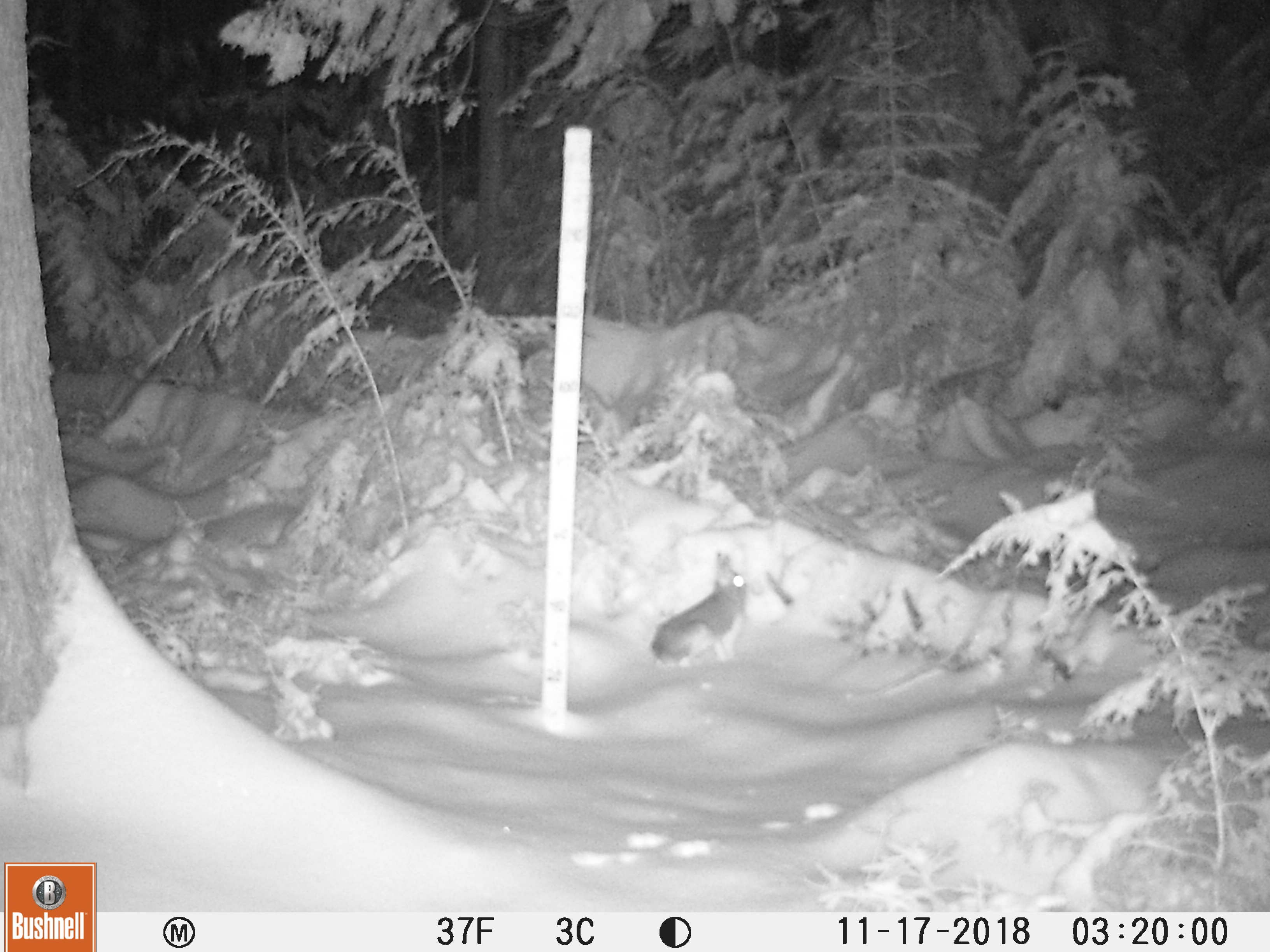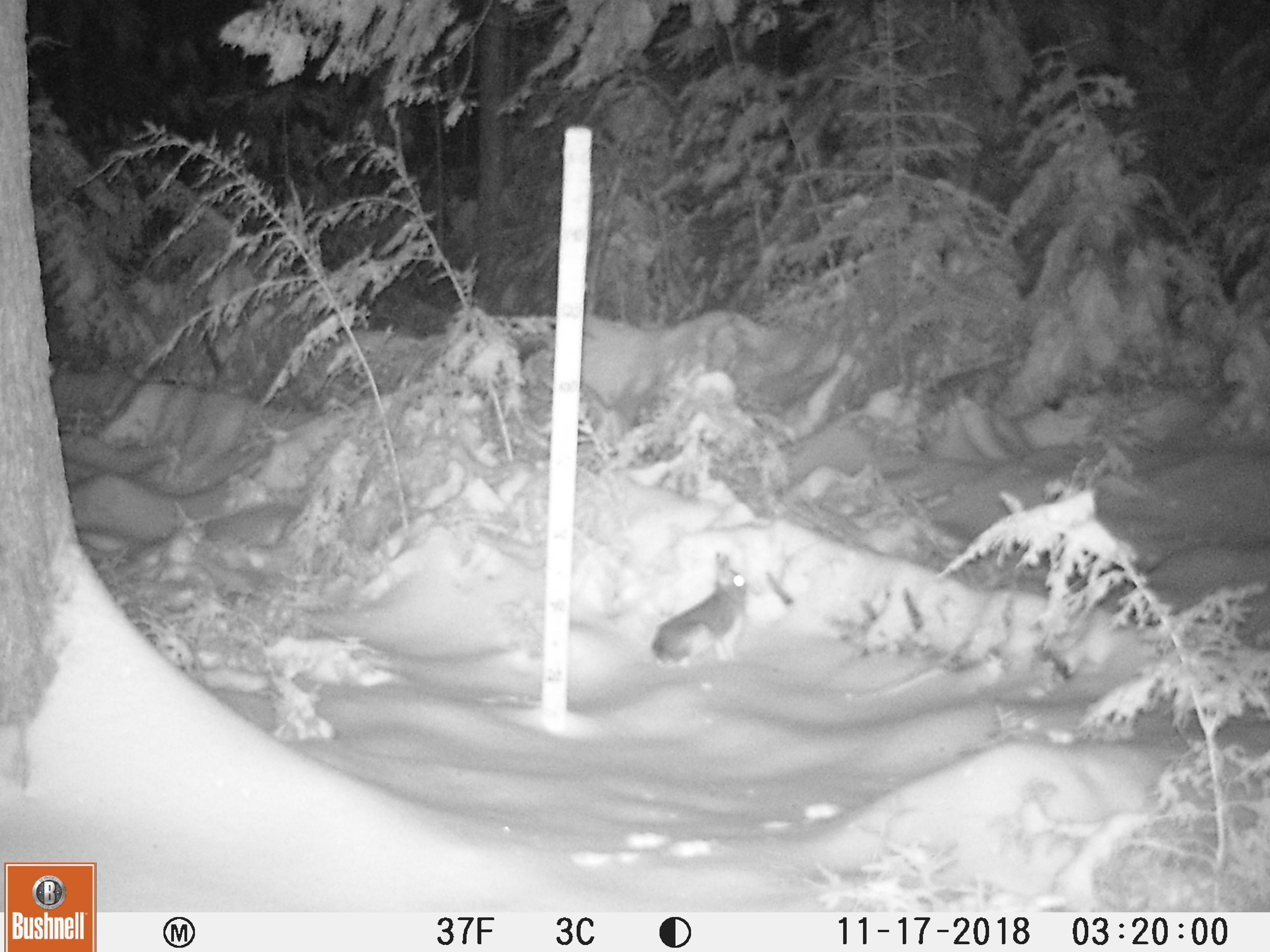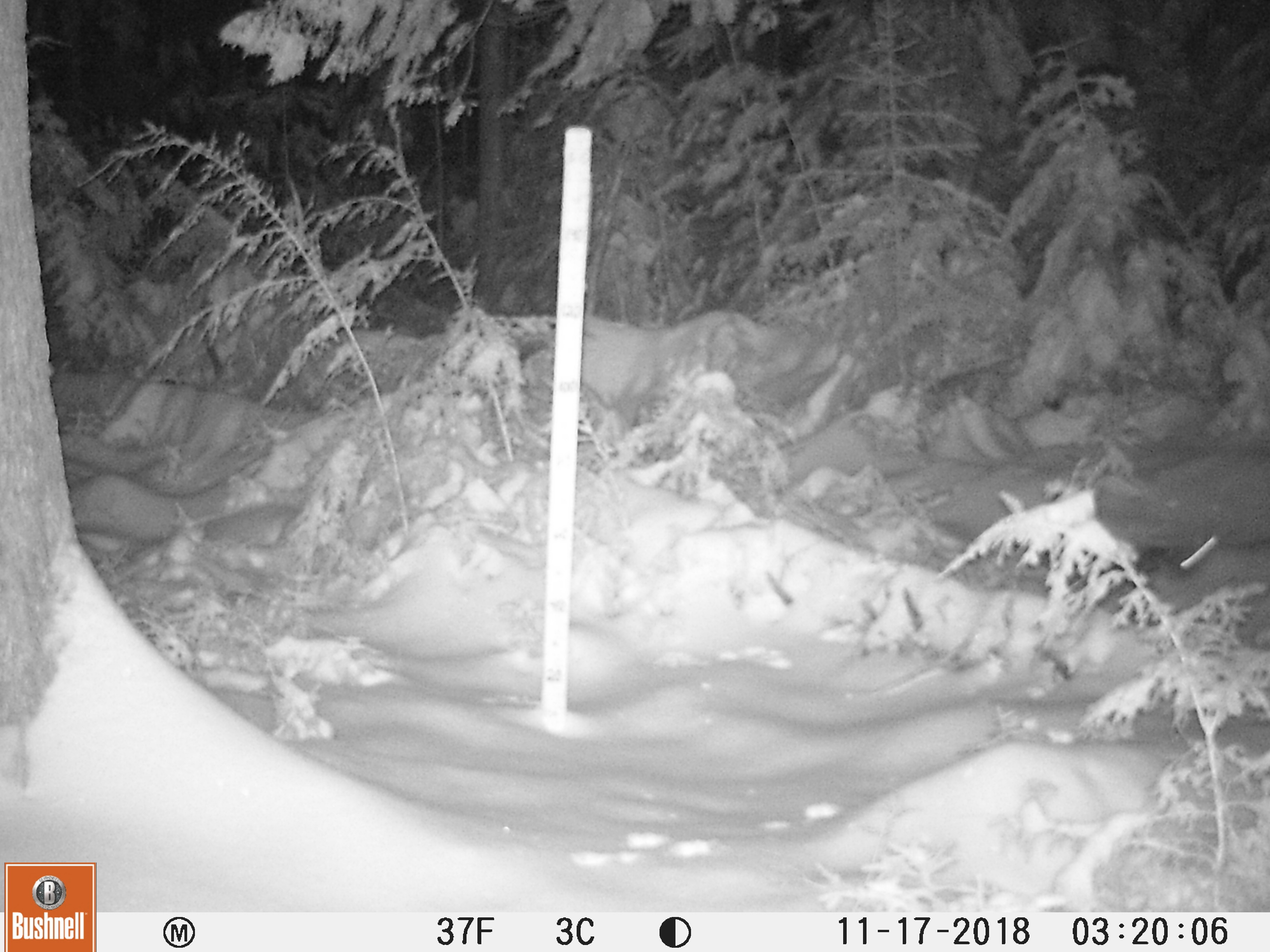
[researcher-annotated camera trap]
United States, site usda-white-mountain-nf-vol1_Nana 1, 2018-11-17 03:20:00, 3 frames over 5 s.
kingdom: Animalia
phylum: Chordata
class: Mammalia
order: Lagomorpha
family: Leporidae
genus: Lepus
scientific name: Lepus americanus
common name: snowshoe hare